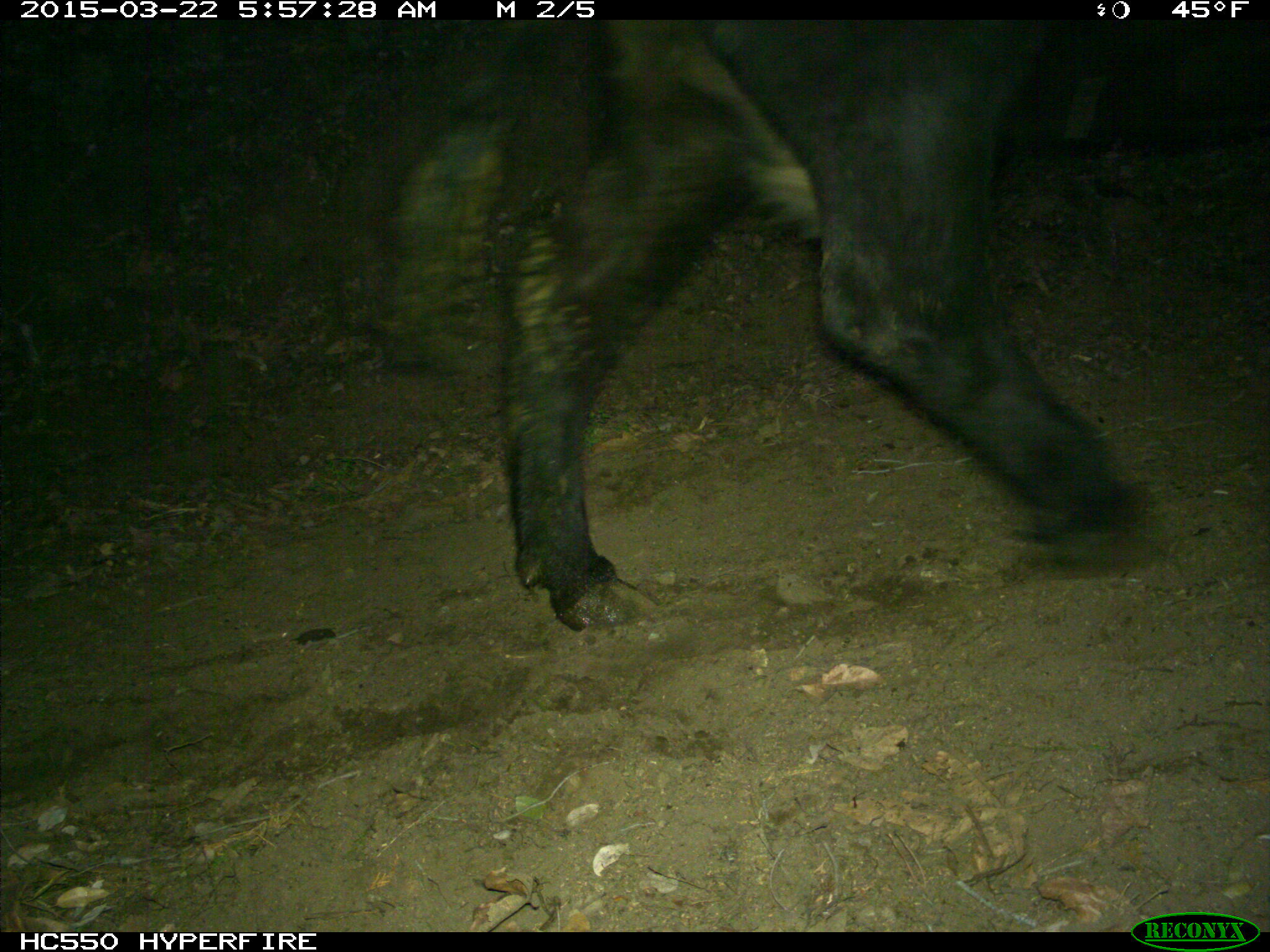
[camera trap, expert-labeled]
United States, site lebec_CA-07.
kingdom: Animalia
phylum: Chordata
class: Mammalia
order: Artiodactyla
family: Bovidae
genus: Bos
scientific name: Bos taurus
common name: domestic cow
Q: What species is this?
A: Bos taurus (domestic cow).